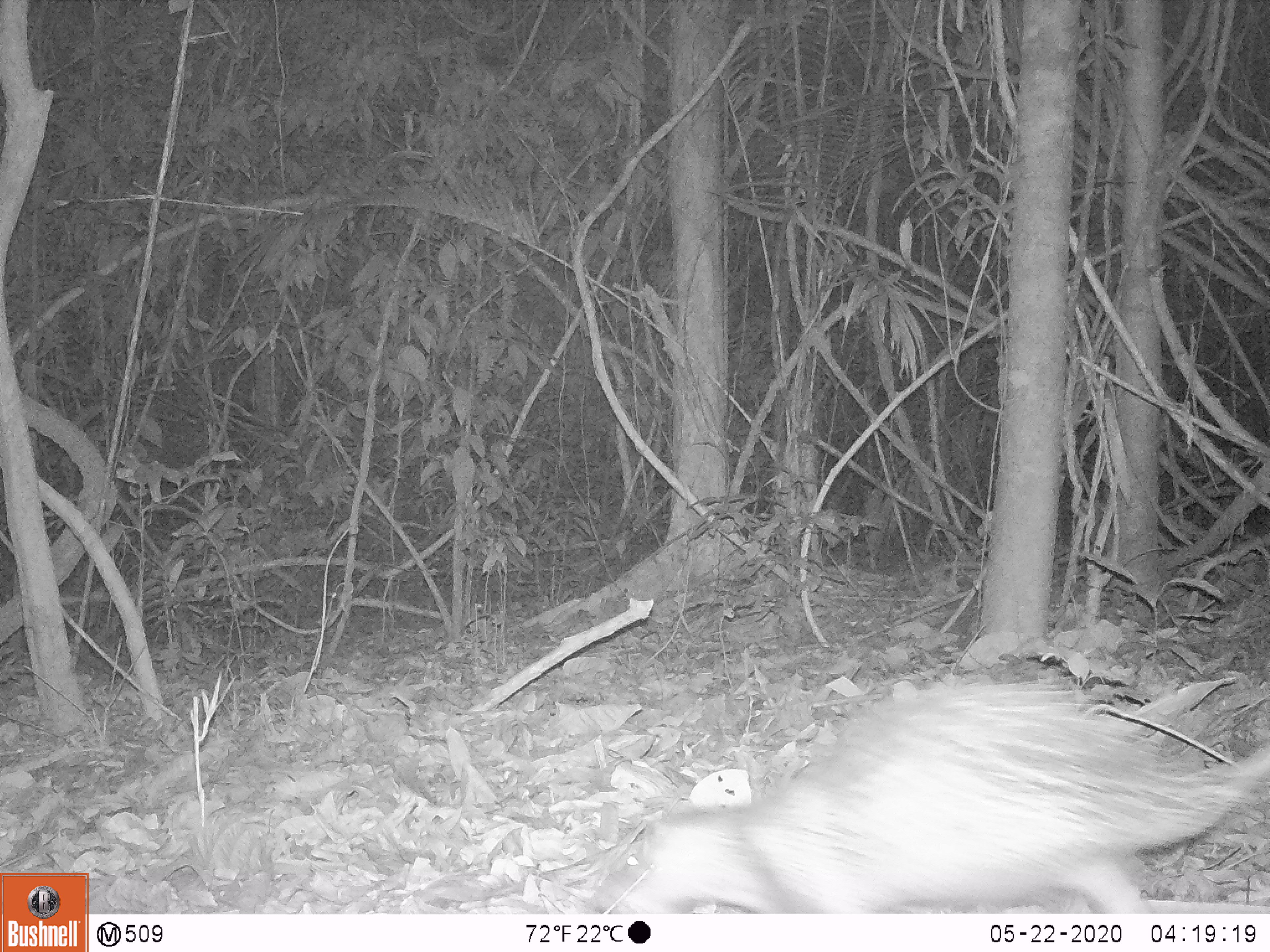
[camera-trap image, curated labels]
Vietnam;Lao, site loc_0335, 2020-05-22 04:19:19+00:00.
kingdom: Animalia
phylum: Chordata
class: Mammalia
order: Rodentia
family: Hystricidae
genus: Atherurus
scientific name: Atherurus macrourus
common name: asiatic brush-tailed porcupine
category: asiatic brush tailed porcupine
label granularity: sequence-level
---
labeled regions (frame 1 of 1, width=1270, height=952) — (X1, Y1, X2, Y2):
asiatic brush tailed porcupine: (590, 679, 1270, 913)